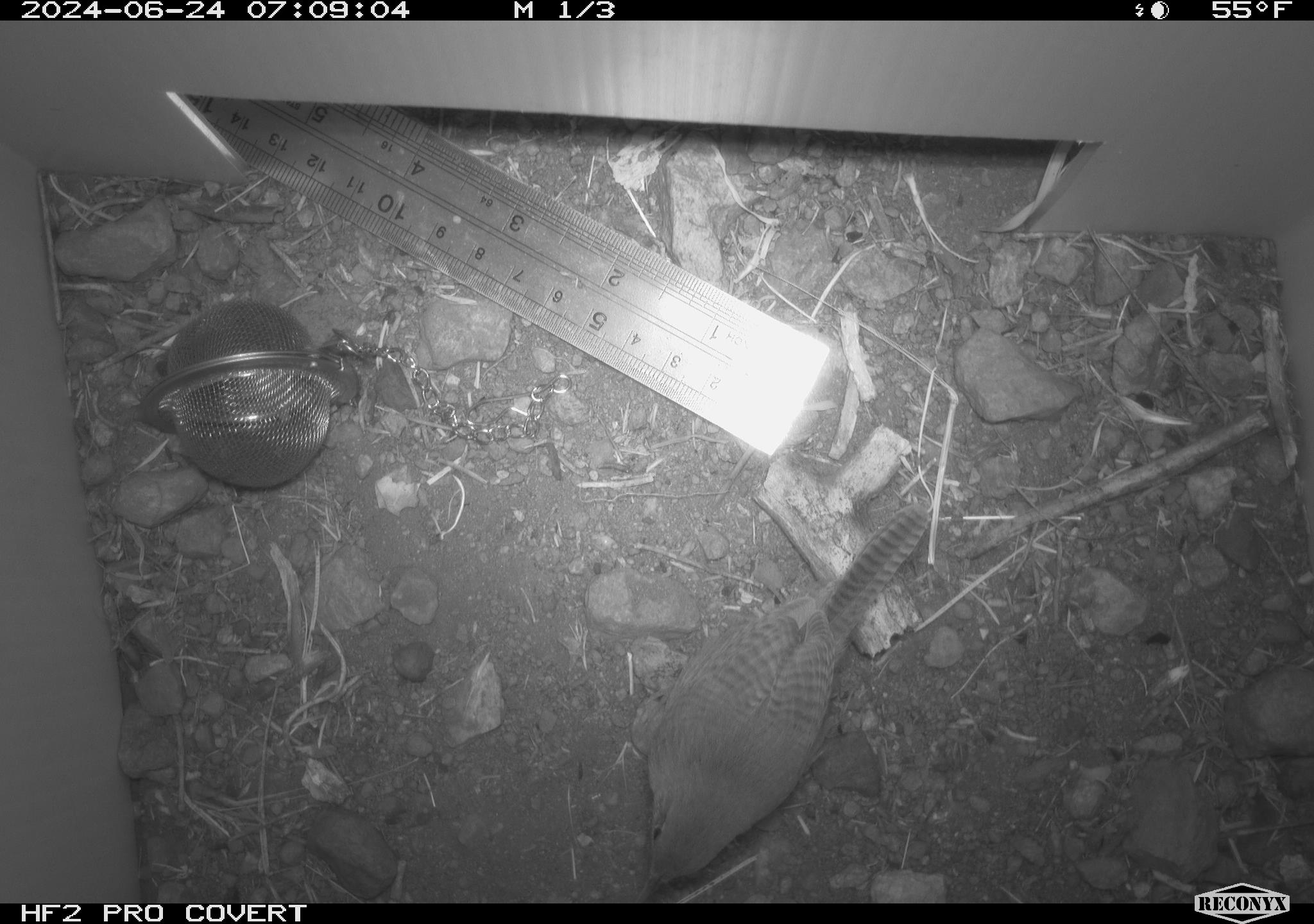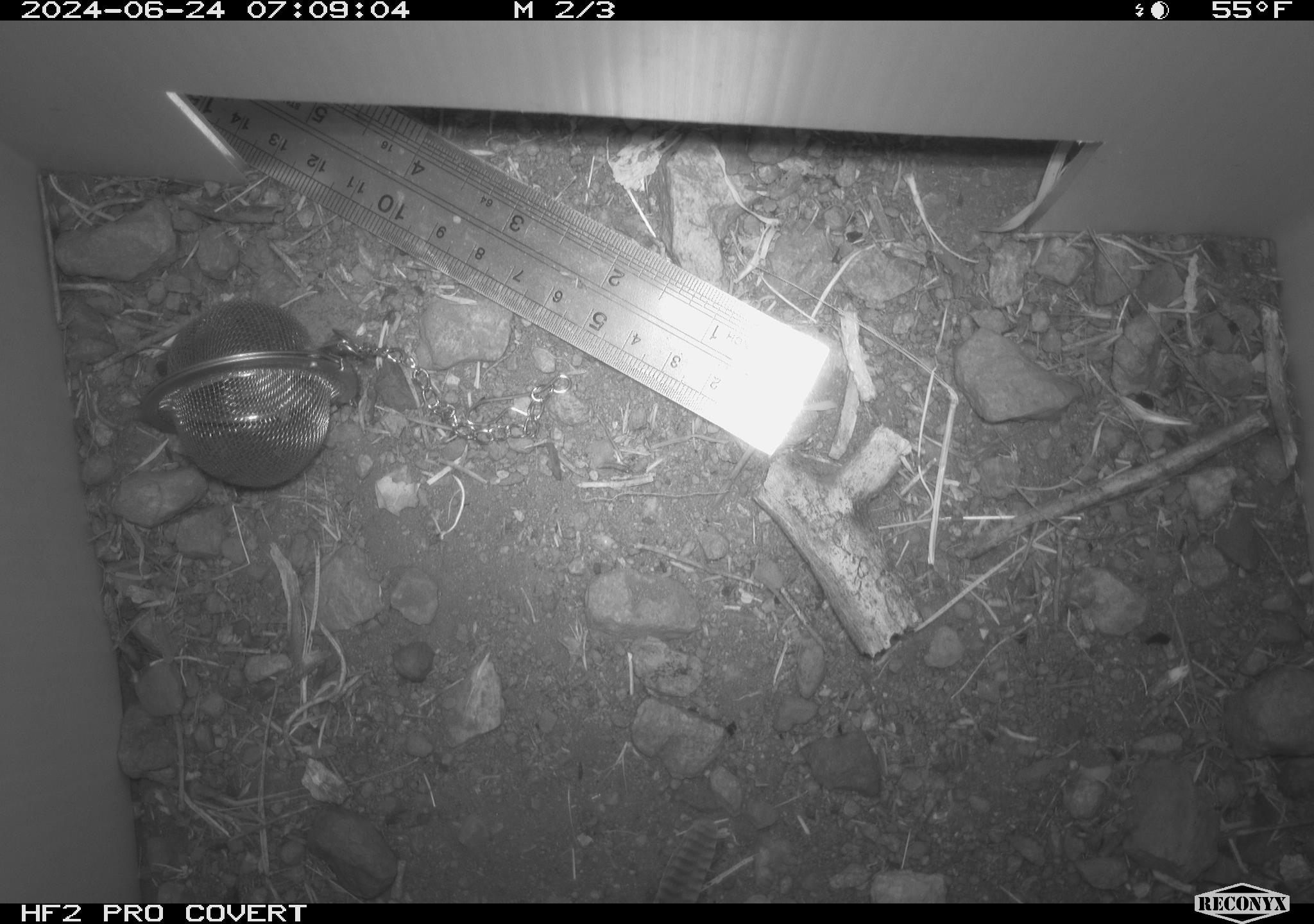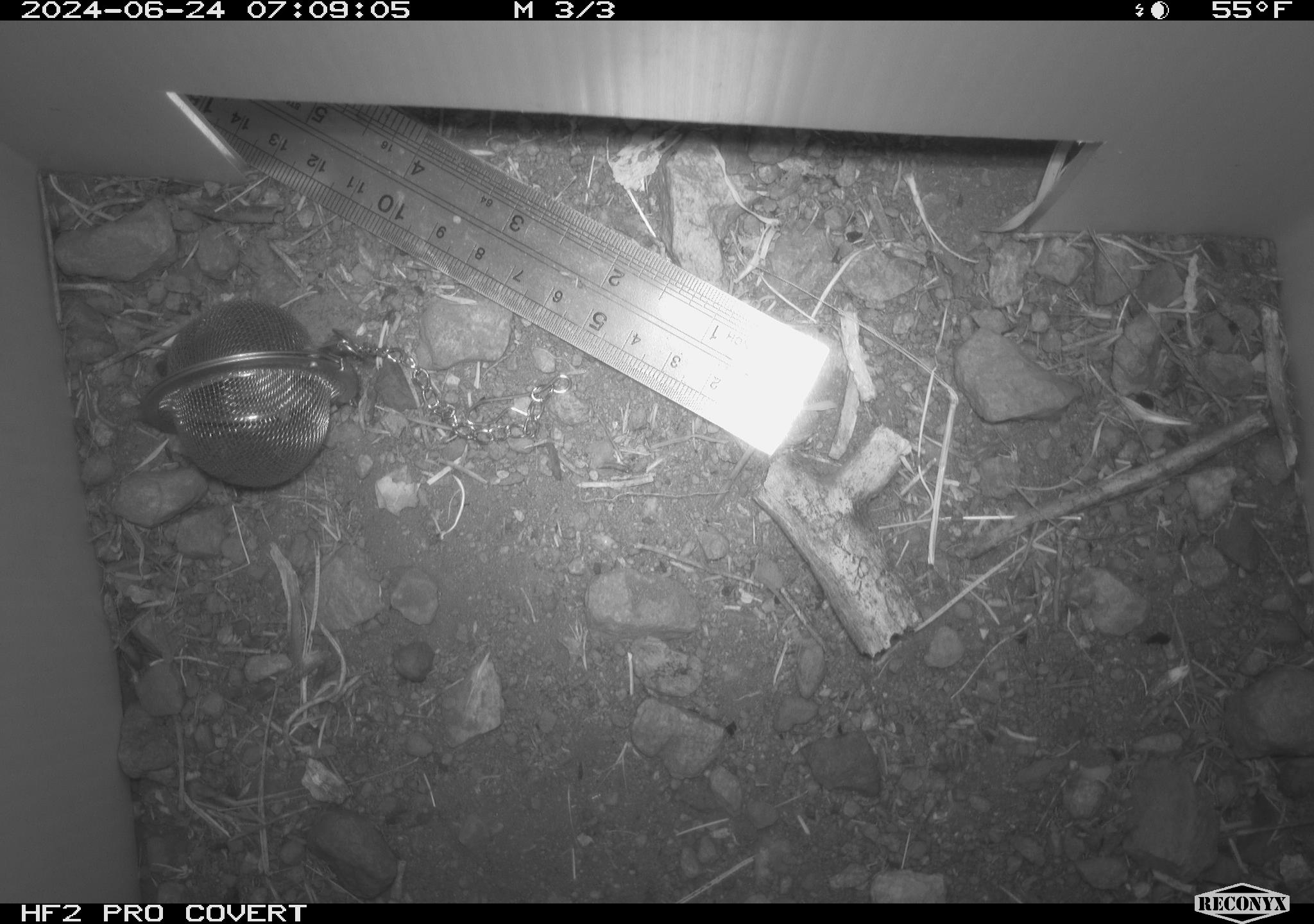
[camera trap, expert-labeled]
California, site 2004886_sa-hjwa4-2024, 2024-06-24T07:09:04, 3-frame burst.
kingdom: Animalia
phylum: Chordata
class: Aves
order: Passeriformes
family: Troglodytidae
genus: Troglodytes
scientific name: Troglodytes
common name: house wrens, winter wrens, and allies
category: troglodytes species